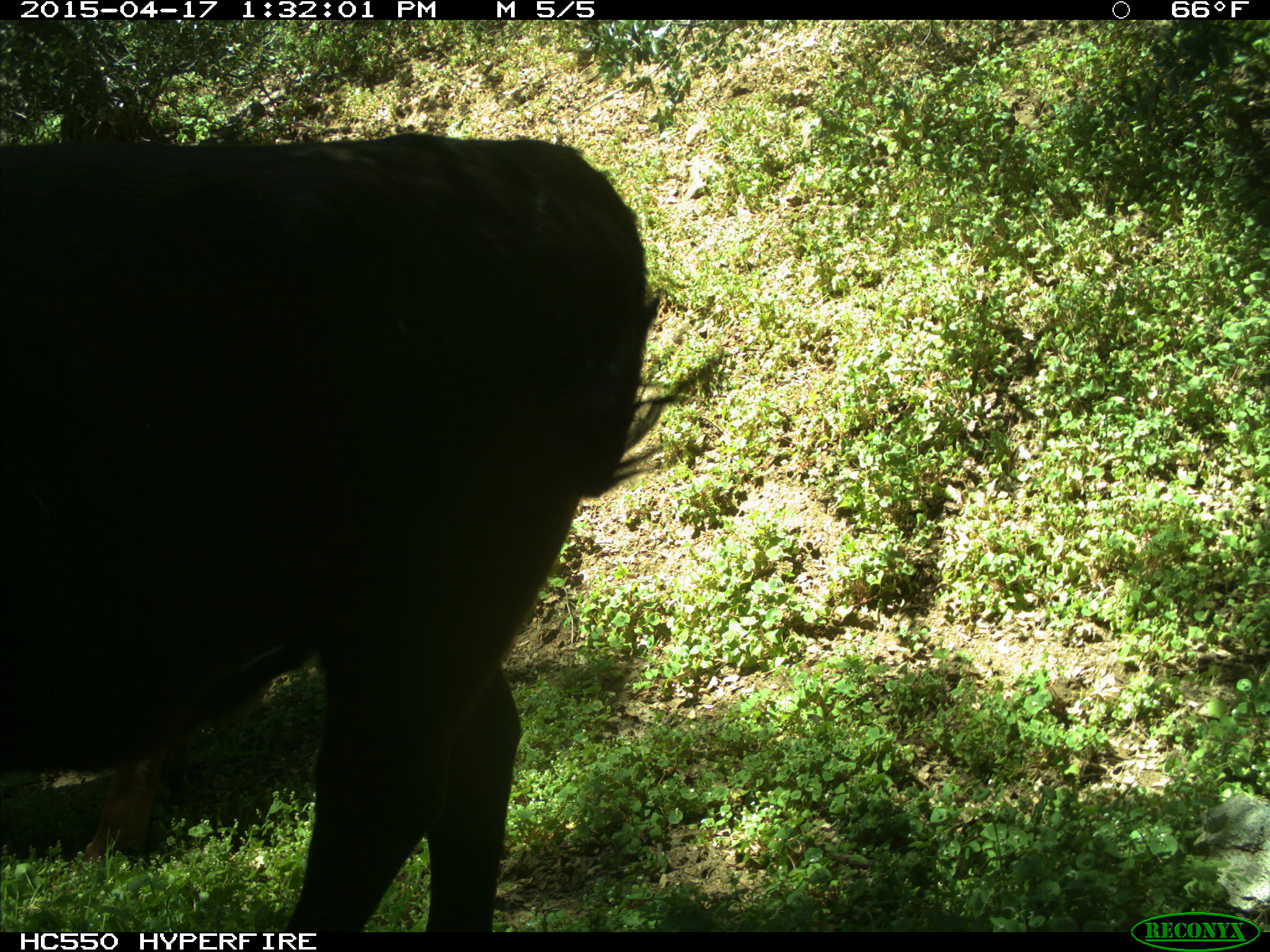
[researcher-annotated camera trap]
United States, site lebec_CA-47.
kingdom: Animalia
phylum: Chordata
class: Mammalia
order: Artiodactyla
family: Bovidae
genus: Bos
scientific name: Bos taurus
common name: domestic cow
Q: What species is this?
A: Bos taurus (domestic cow).